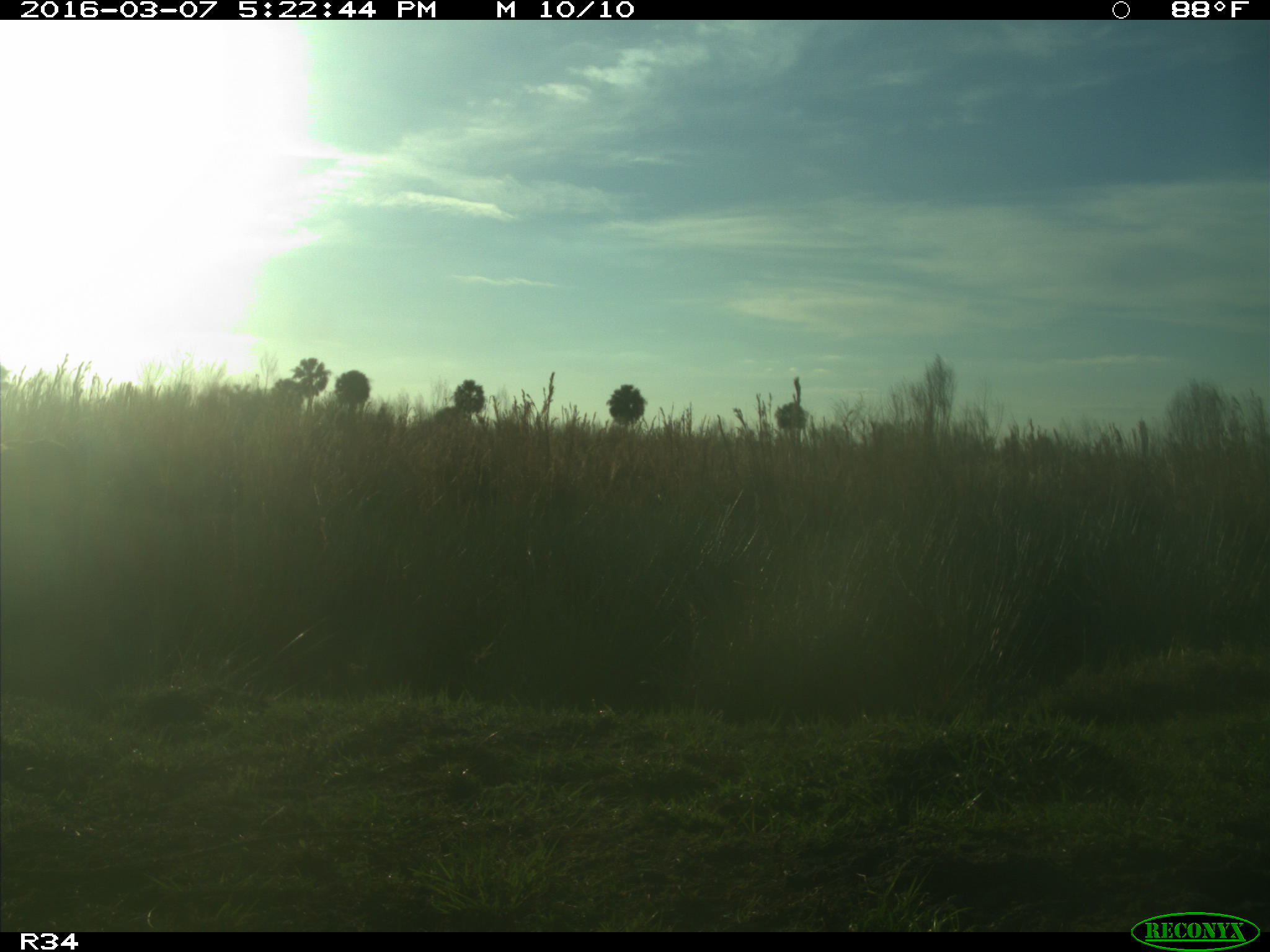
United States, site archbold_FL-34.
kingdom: Animalia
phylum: Chordata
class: Mammalia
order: Artiodactyla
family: Bovidae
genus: Bos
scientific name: Bos taurus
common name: domestic cow